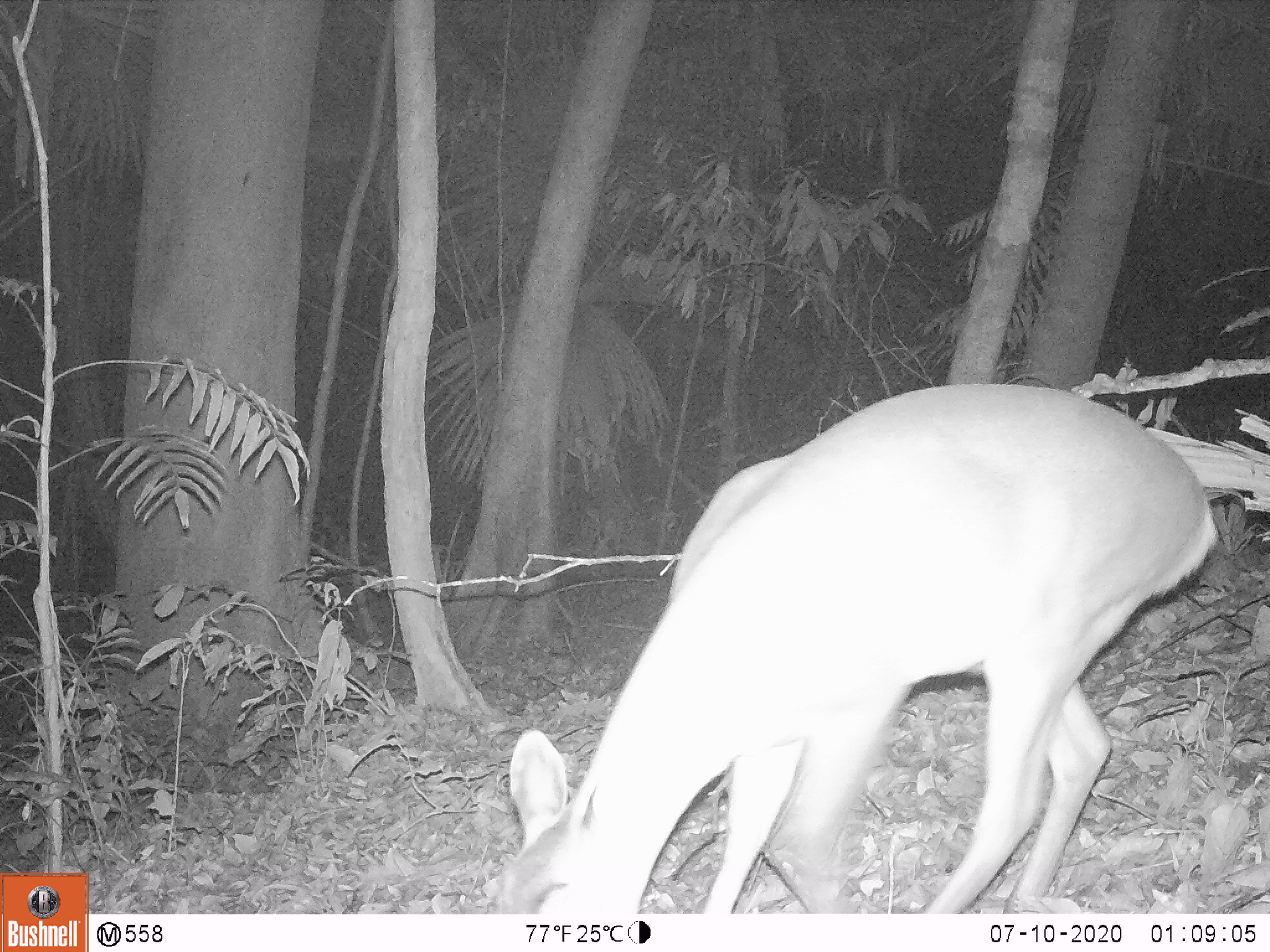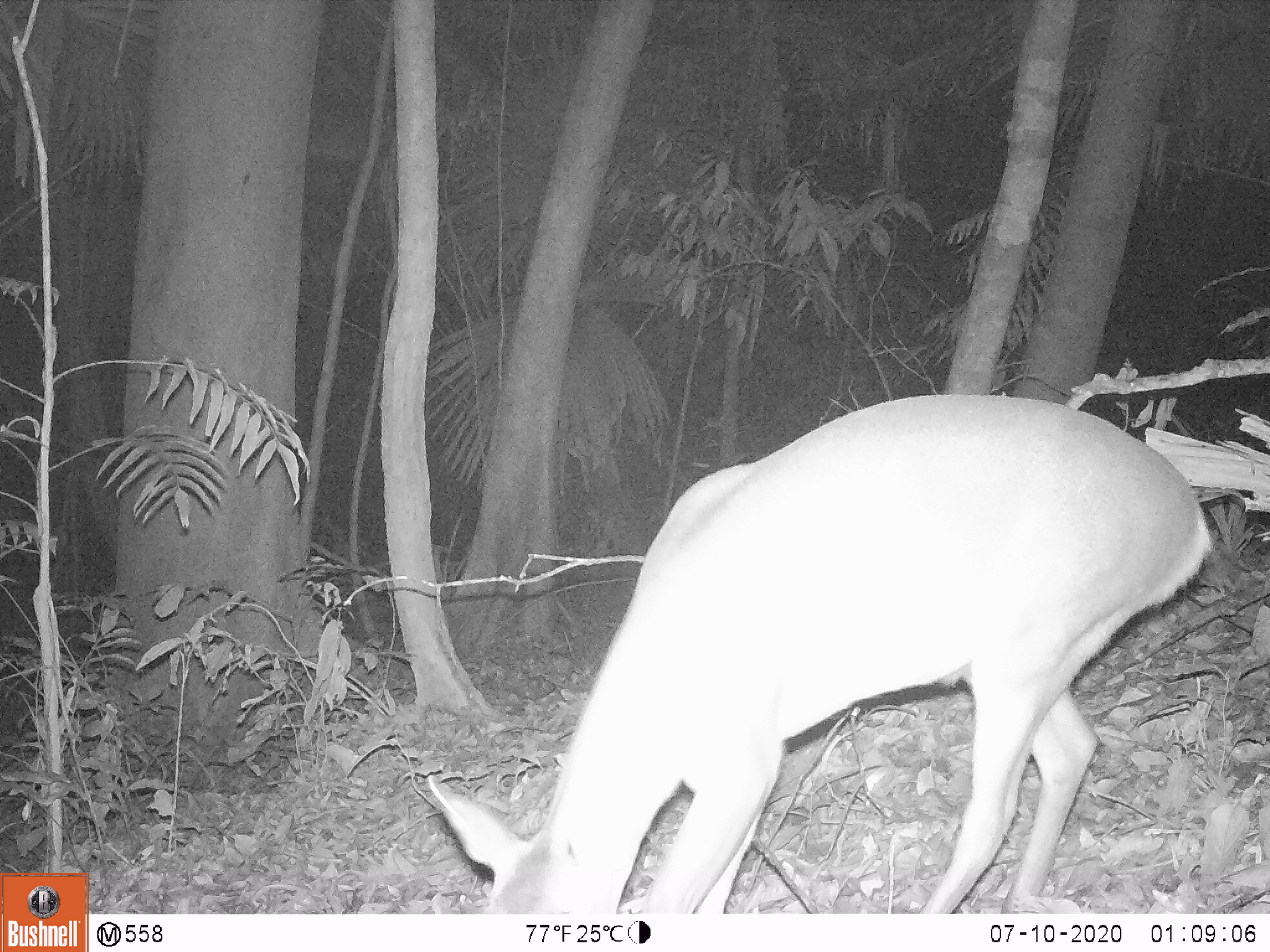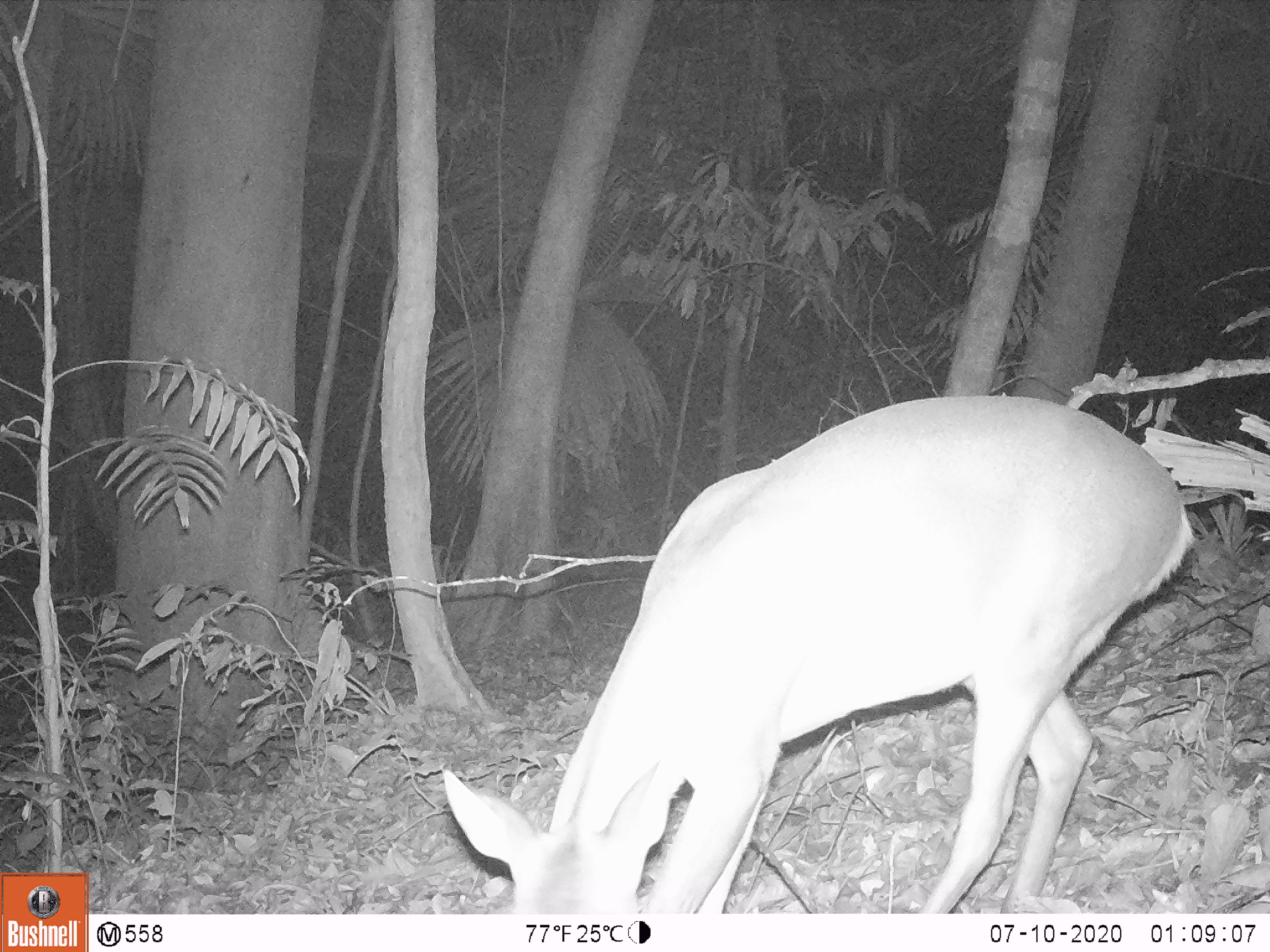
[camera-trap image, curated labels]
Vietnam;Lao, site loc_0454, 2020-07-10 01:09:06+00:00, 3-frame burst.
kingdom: Animalia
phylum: Chordata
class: Mammalia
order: Artiodactyla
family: Cervidae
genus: Muntiacus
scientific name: Muntiacus vuquangensis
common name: large-antlered muntjac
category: large antlered muntjac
Large antlered muntjac (large-antlered muntjac) (Muntiacus vuquangensis). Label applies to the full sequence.